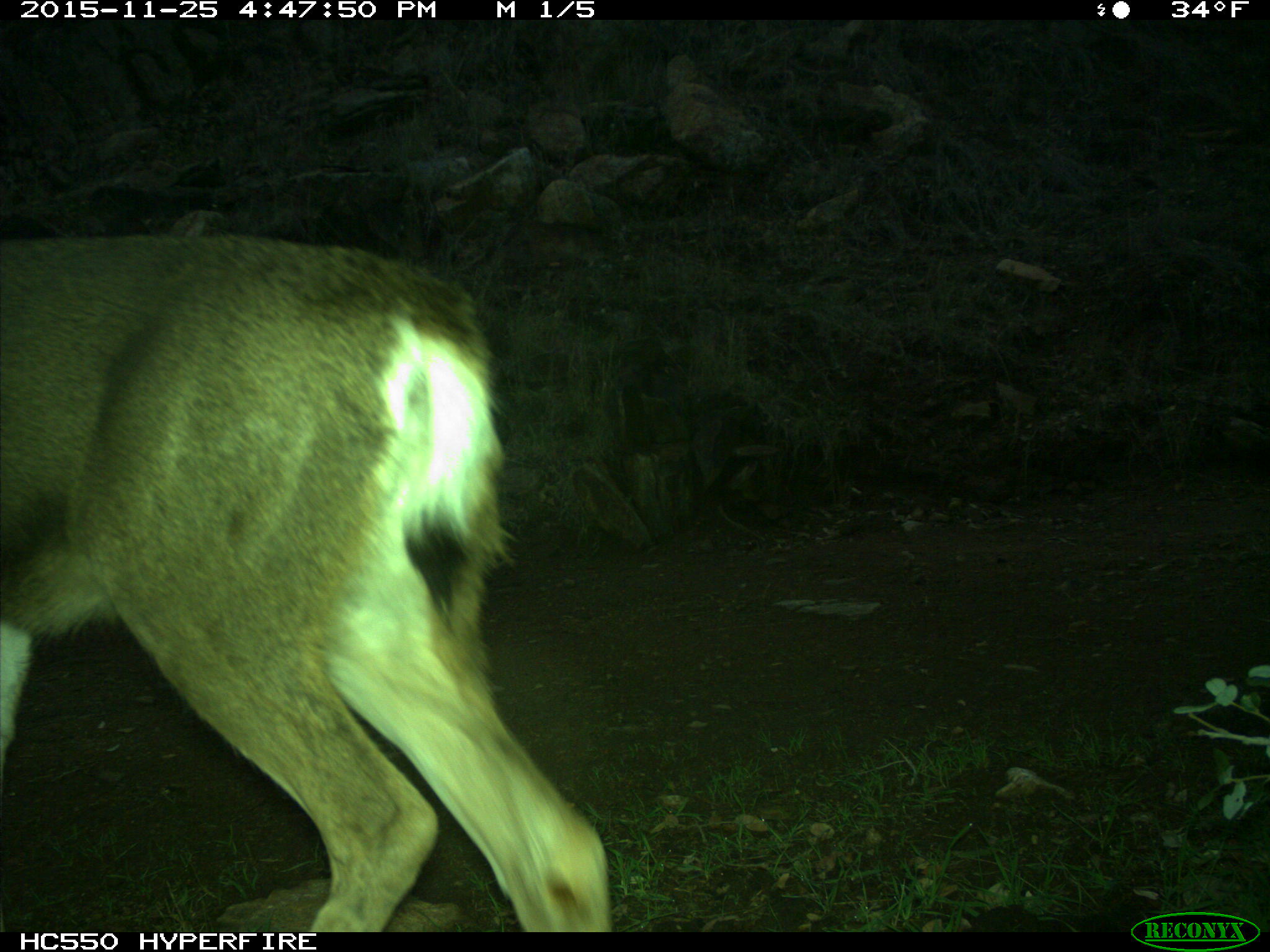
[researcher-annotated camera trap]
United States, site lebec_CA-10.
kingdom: Animalia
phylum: Chordata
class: Mammalia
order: Artiodactyla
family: Cervidae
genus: Odocoileus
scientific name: Odocoileus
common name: deer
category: unidentified deer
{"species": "unidentified deer (deer) (Odocoileus)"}